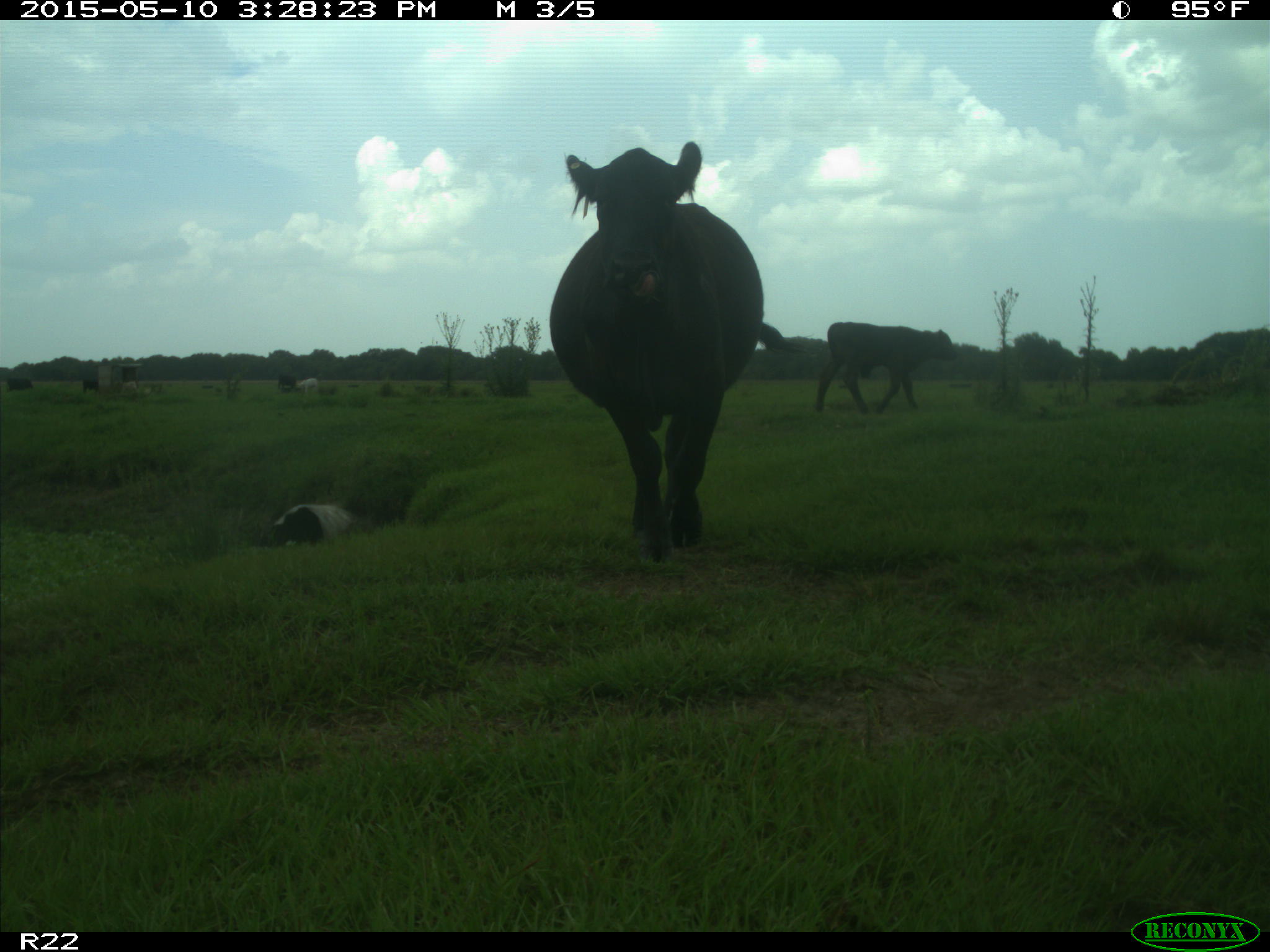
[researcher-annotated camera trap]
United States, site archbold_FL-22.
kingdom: Animalia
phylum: Chordata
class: Mammalia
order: Artiodactyla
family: Bovidae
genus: Bos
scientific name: Bos taurus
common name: domestic cow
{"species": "Bos taurus (domestic cow)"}